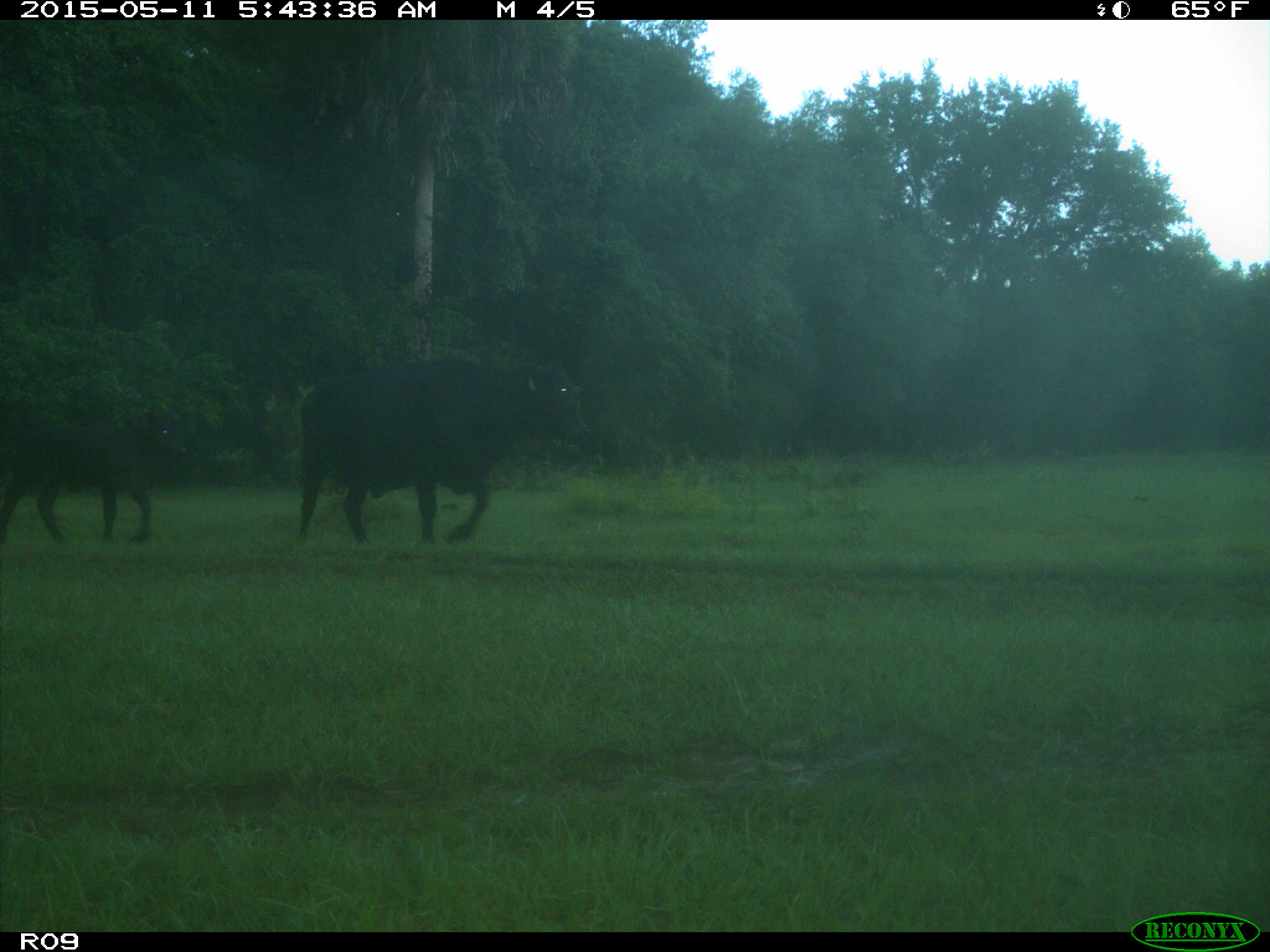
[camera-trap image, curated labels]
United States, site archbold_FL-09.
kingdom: Animalia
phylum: Chordata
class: Mammalia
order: Artiodactyla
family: Bovidae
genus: Bos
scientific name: Bos taurus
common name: domestic cow